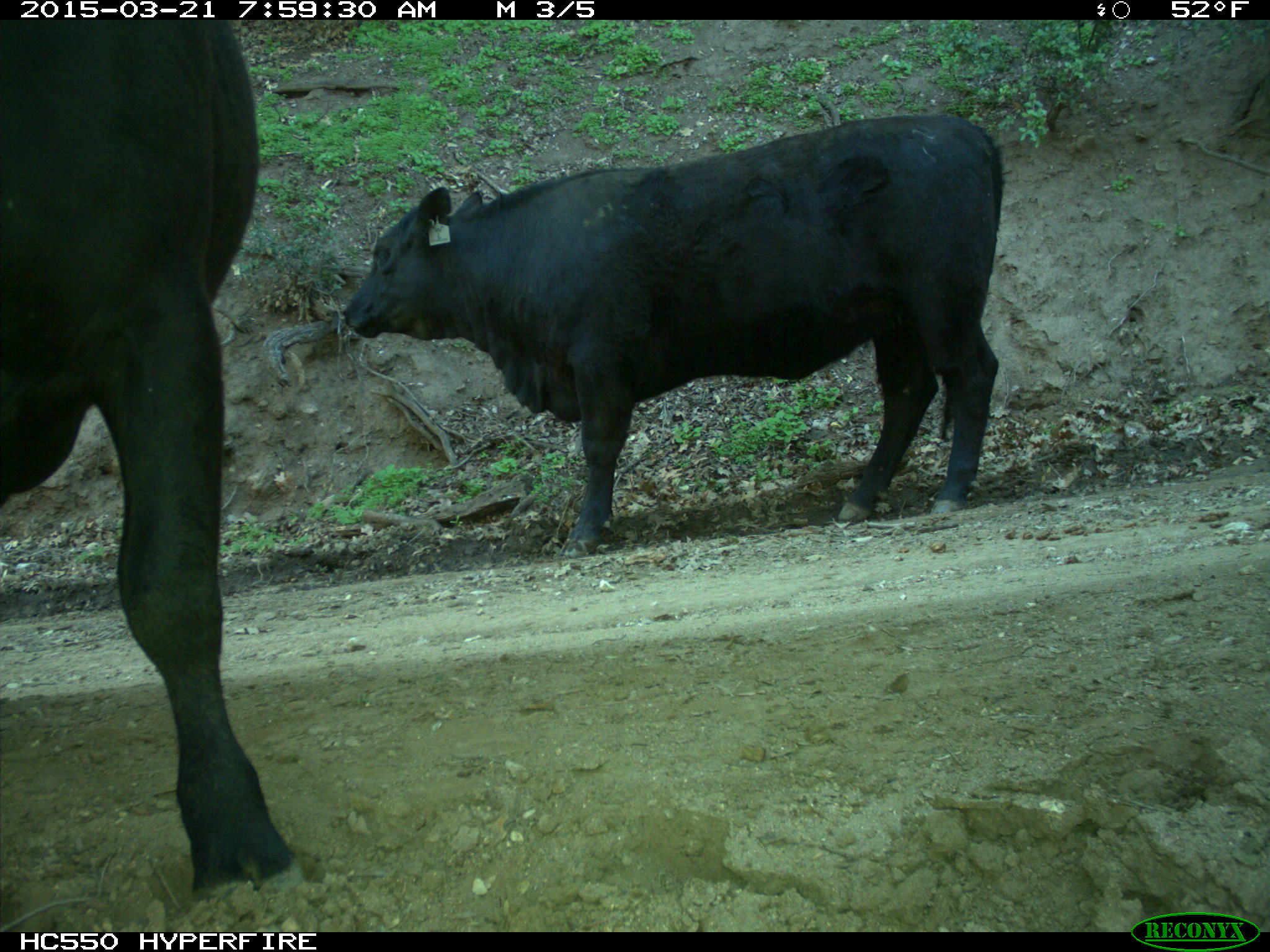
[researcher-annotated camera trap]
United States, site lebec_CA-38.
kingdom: Animalia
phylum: Chordata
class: Mammalia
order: Artiodactyla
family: Bovidae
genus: Bos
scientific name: Bos taurus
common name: domestic cow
Bos taurus (domestic cow).